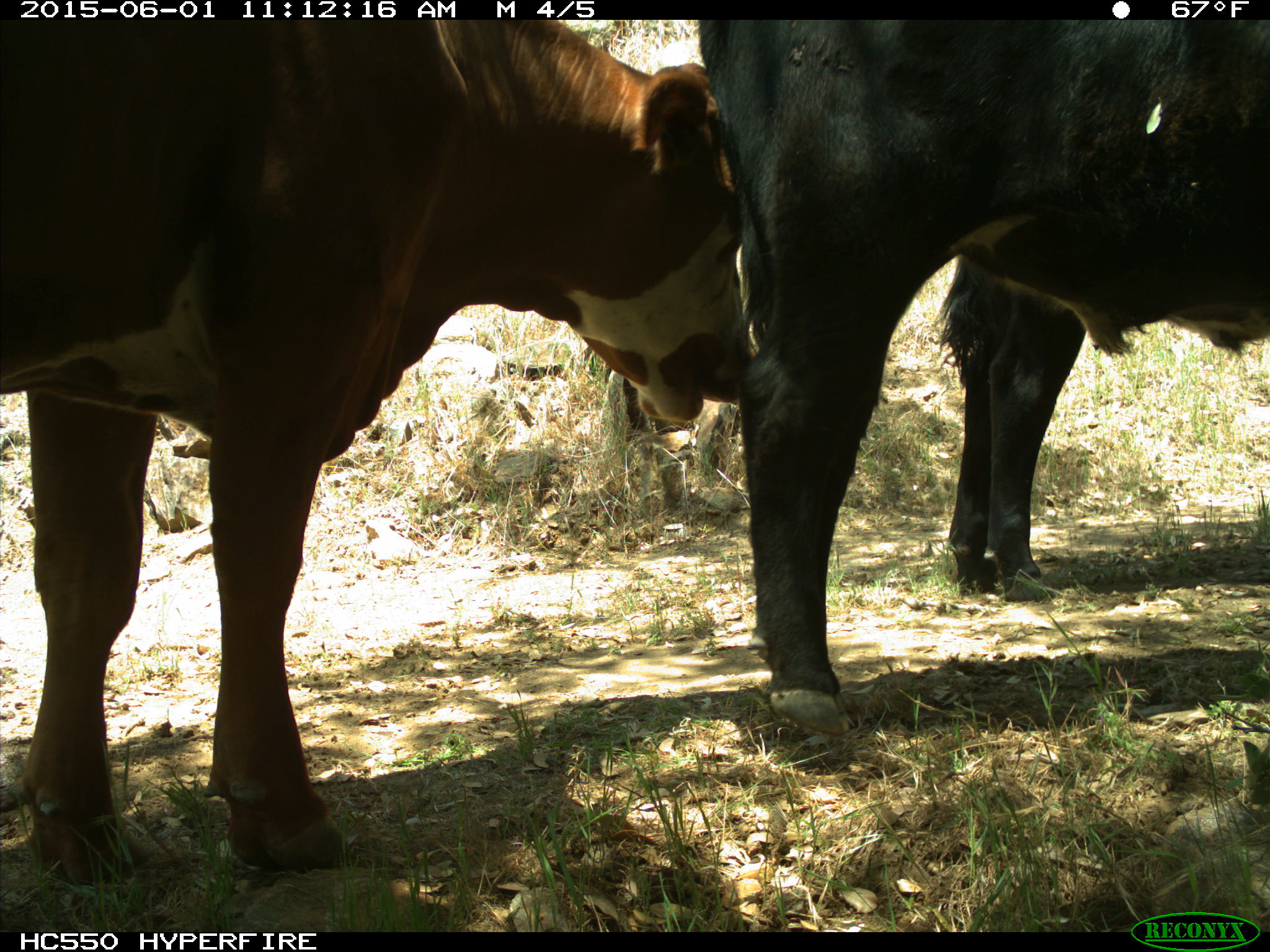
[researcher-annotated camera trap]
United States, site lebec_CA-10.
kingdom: Animalia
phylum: Chordata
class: Mammalia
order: Artiodactyla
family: Bovidae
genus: Bos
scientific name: Bos taurus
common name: domestic cow